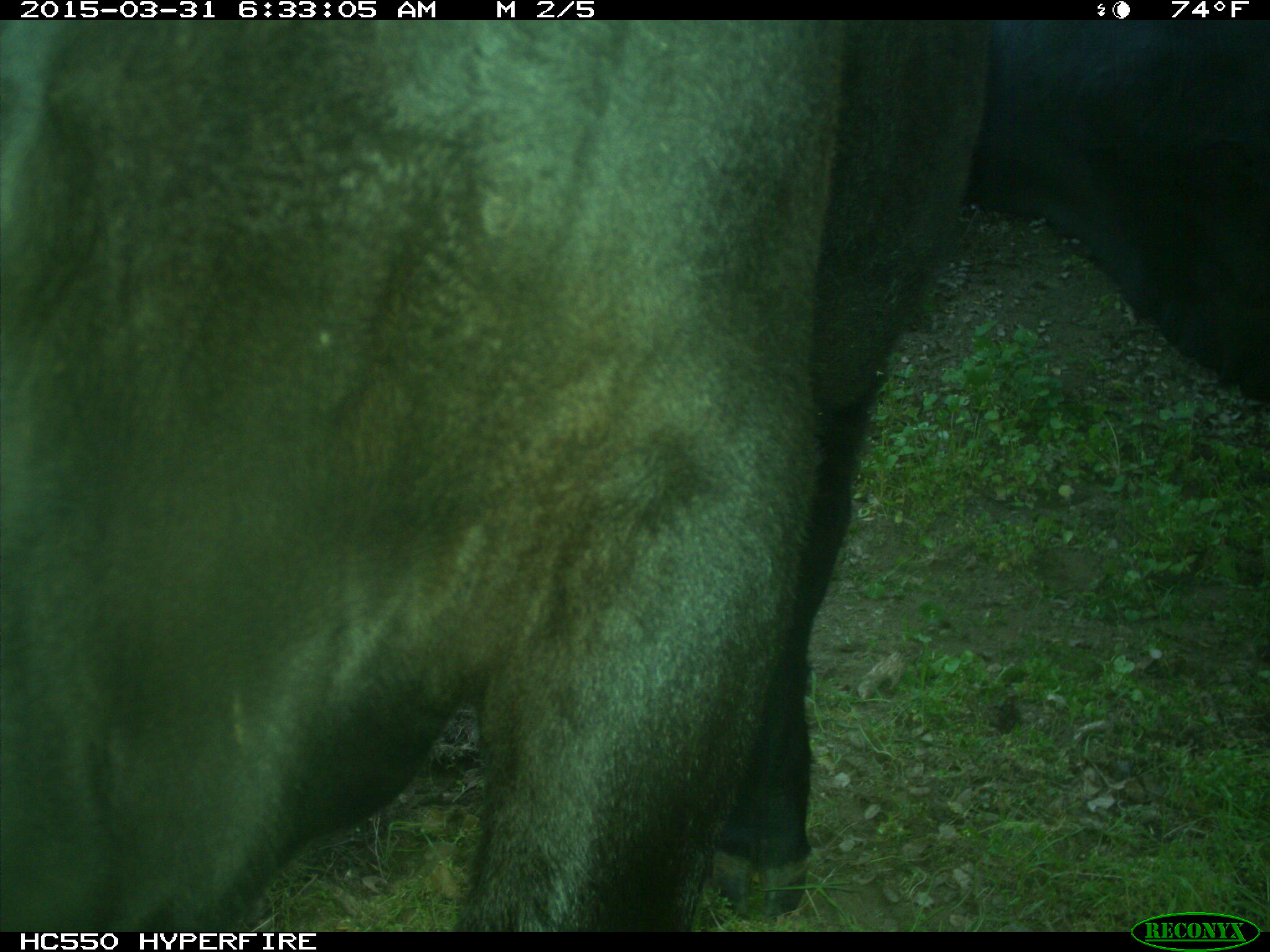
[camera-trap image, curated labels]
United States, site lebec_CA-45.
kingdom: Animalia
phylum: Chordata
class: Mammalia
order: Artiodactyla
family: Bovidae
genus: Bos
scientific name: Bos taurus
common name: domestic cow